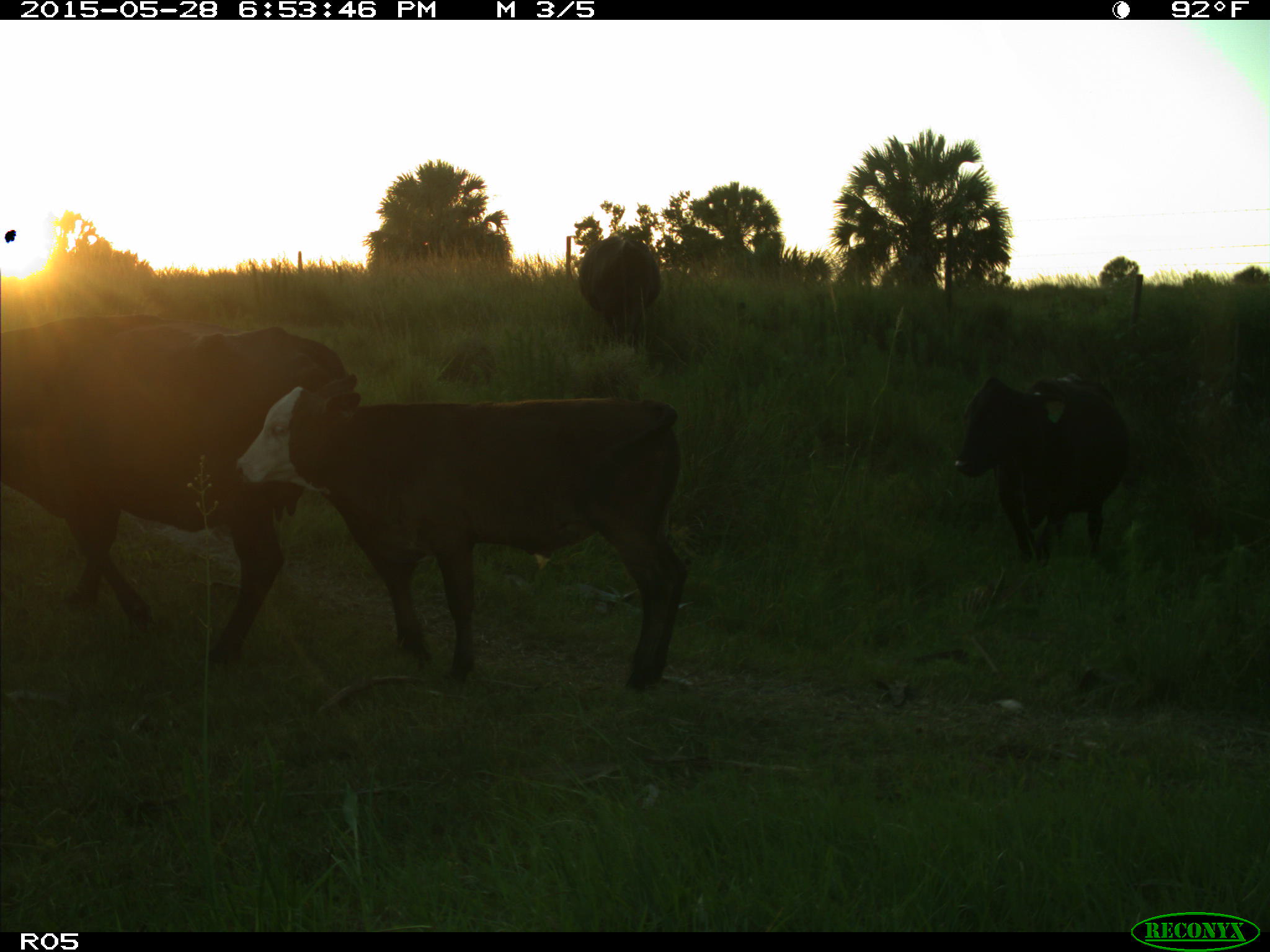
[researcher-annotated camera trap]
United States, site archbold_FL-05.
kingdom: Animalia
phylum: Chordata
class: Mammalia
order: Artiodactyla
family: Bovidae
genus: Bos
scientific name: Bos taurus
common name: domestic cow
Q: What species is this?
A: Bos taurus (domestic cow).